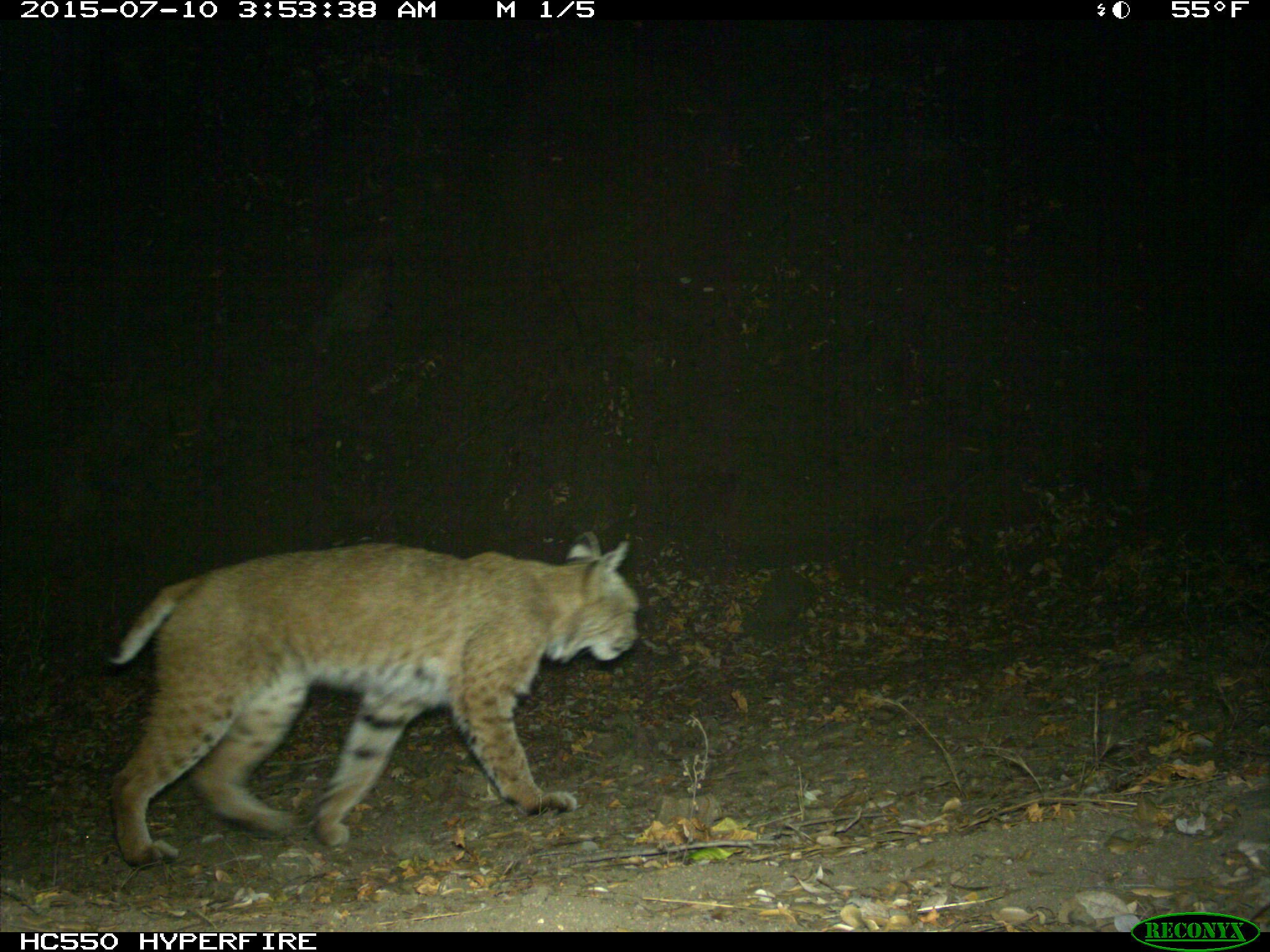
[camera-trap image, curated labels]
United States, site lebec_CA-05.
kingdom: Animalia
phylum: Chordata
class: Mammalia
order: Carnivora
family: Felidae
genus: Lynx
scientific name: Lynx rufus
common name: bobcat